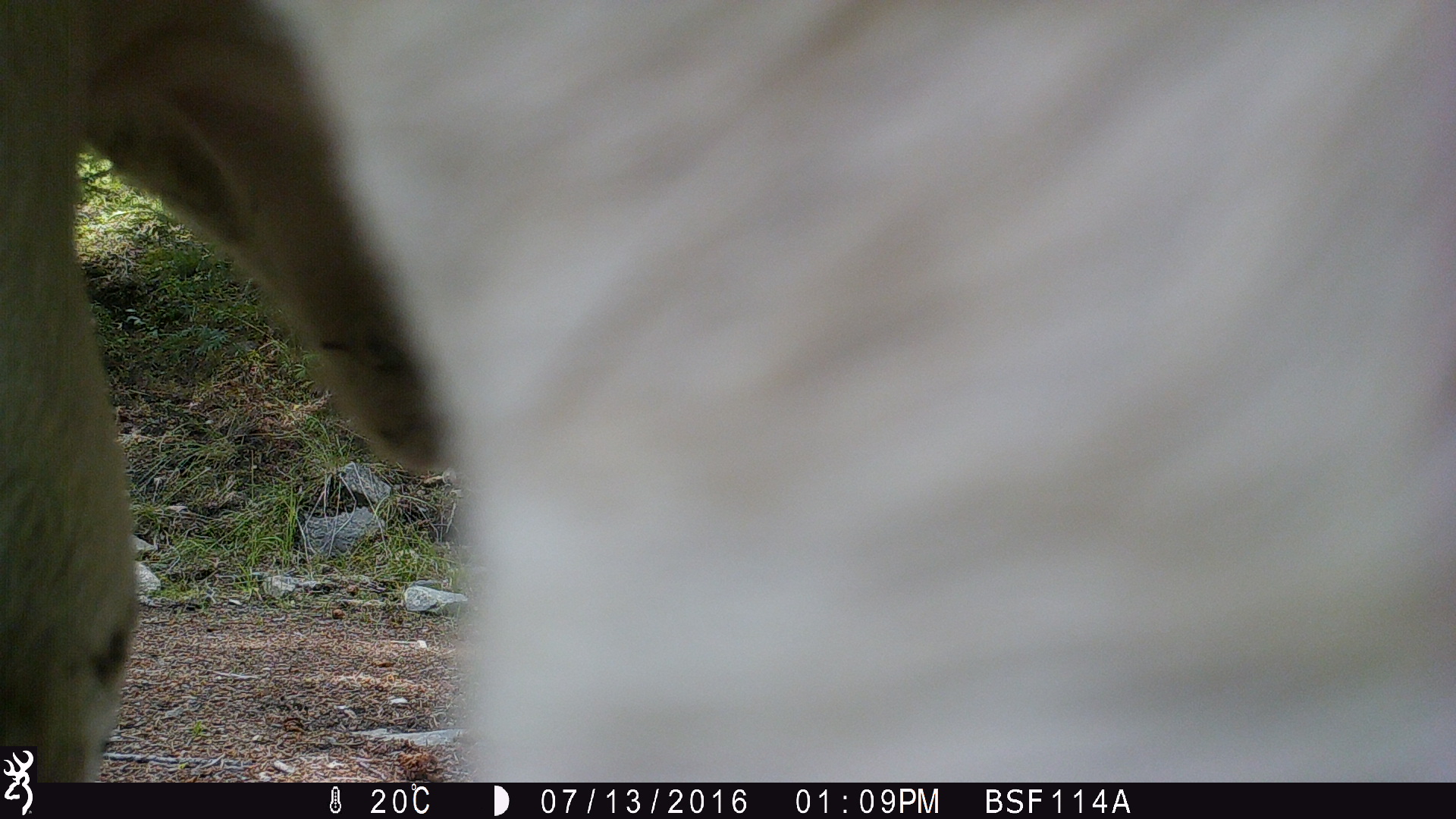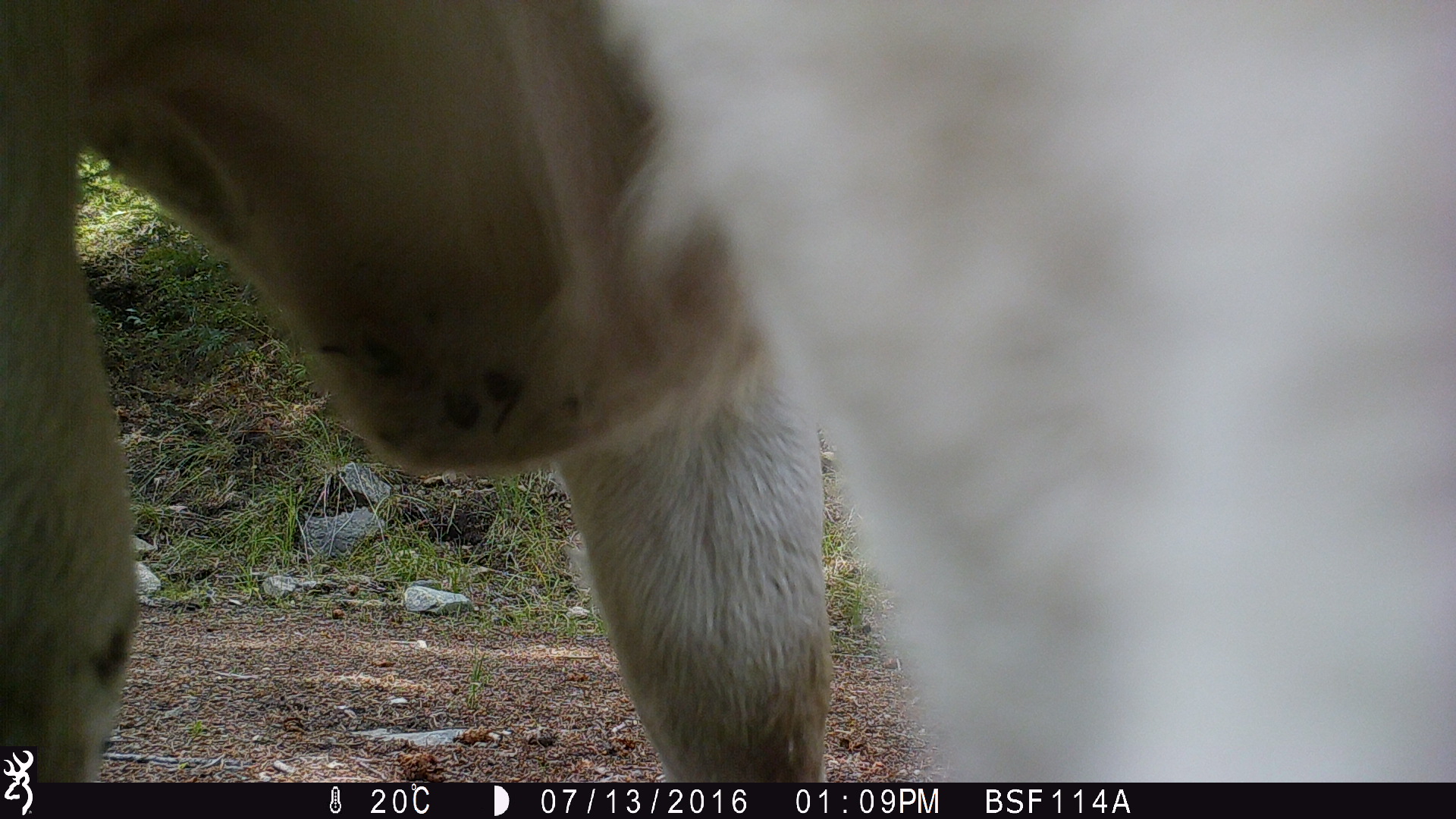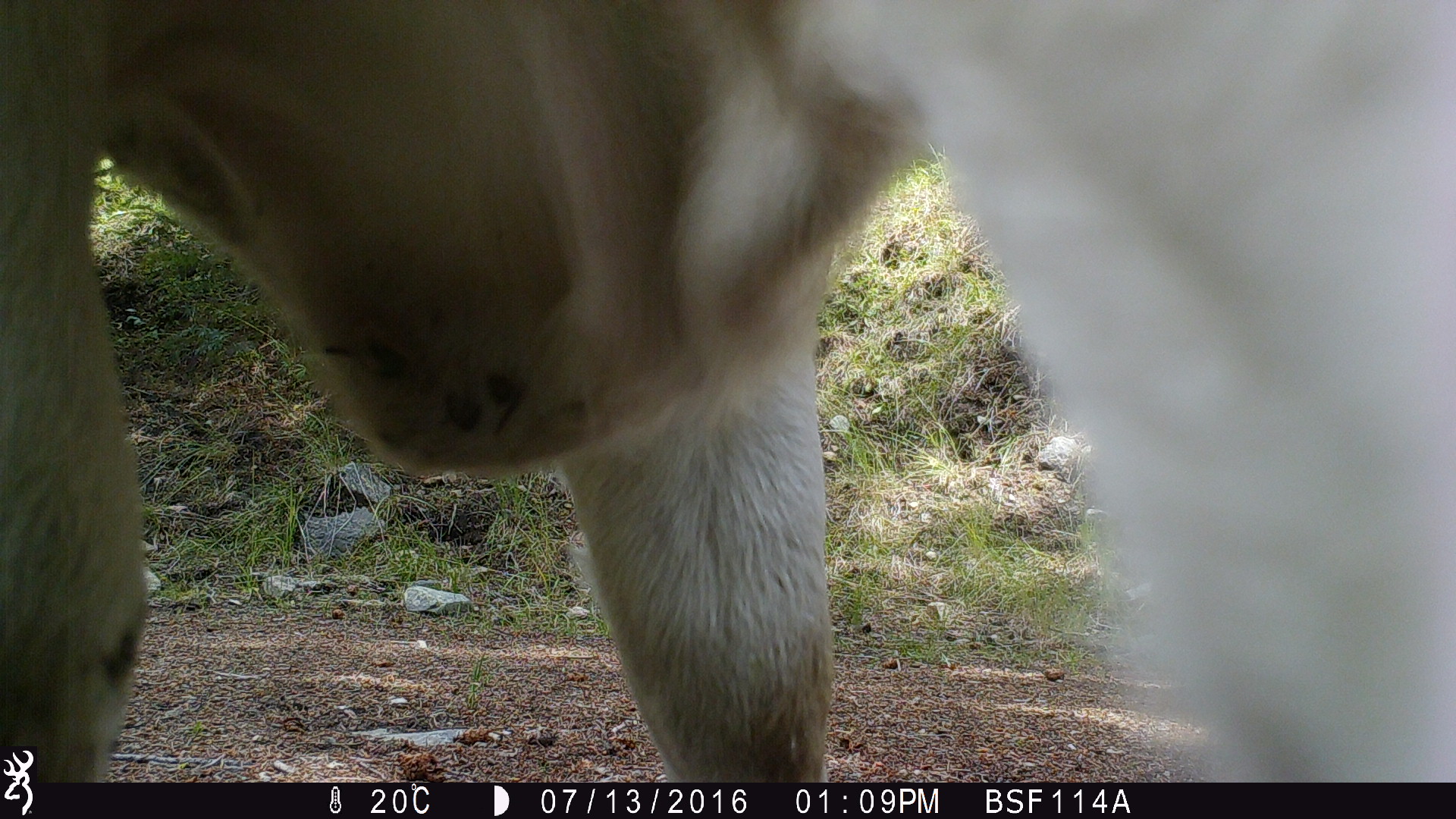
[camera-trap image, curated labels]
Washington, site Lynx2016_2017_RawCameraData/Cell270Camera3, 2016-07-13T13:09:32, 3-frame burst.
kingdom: Animalia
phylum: Chordata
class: Mammalia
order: Artiodactyla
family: Bovidae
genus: Bos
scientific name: Bos taurus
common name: domestic cattle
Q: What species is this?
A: Domestic cattle (Bos taurus).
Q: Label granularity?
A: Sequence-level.